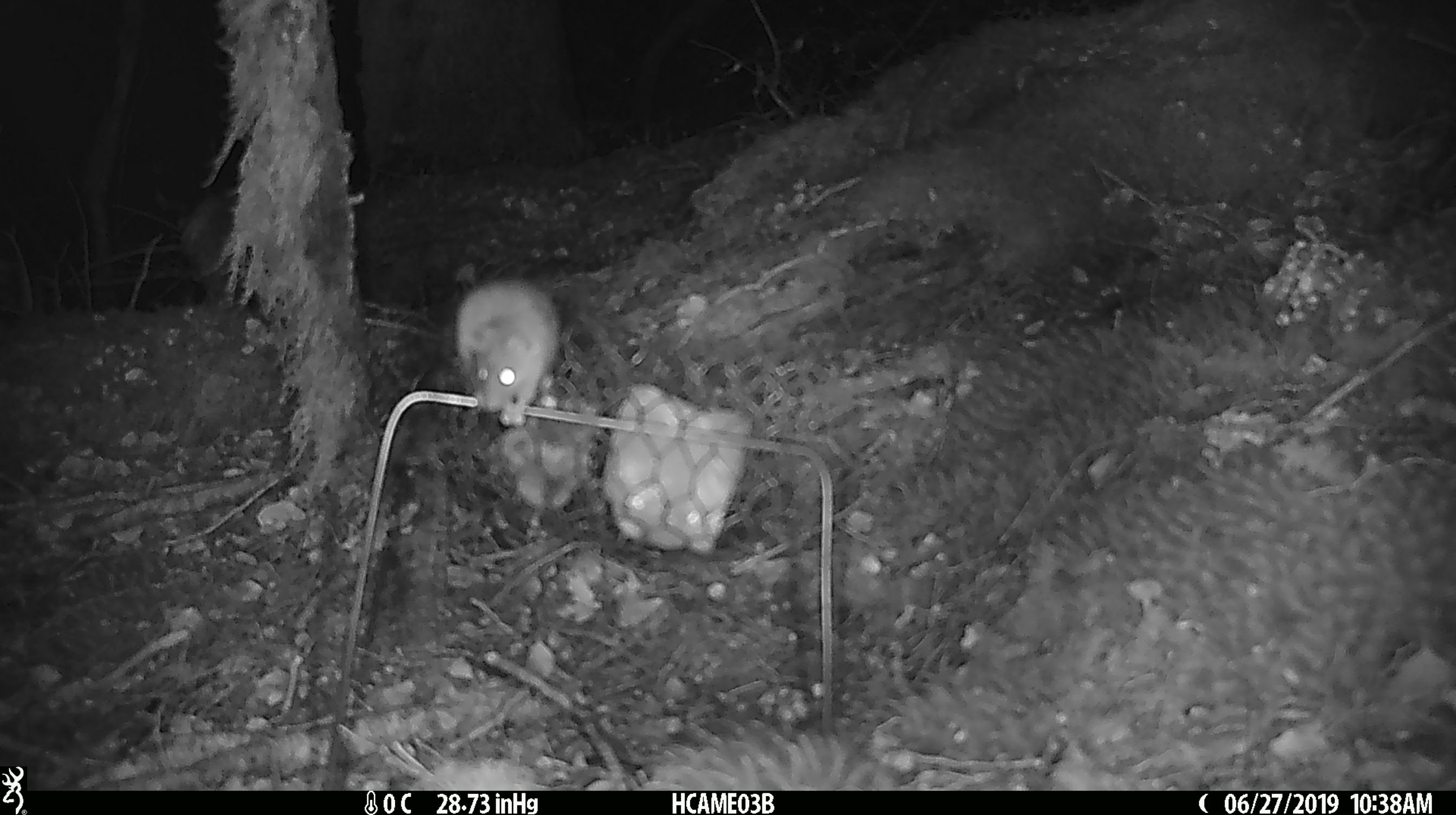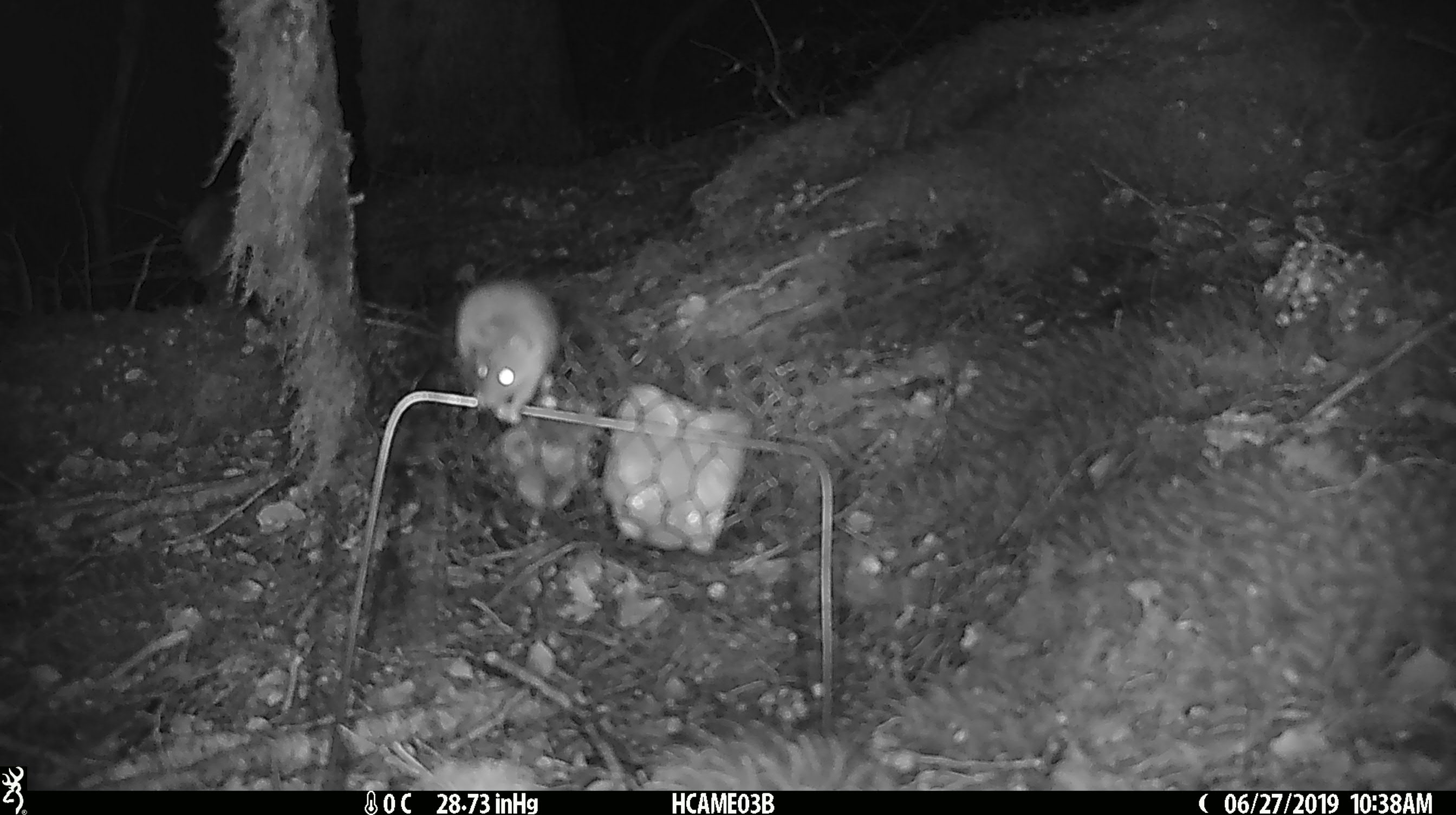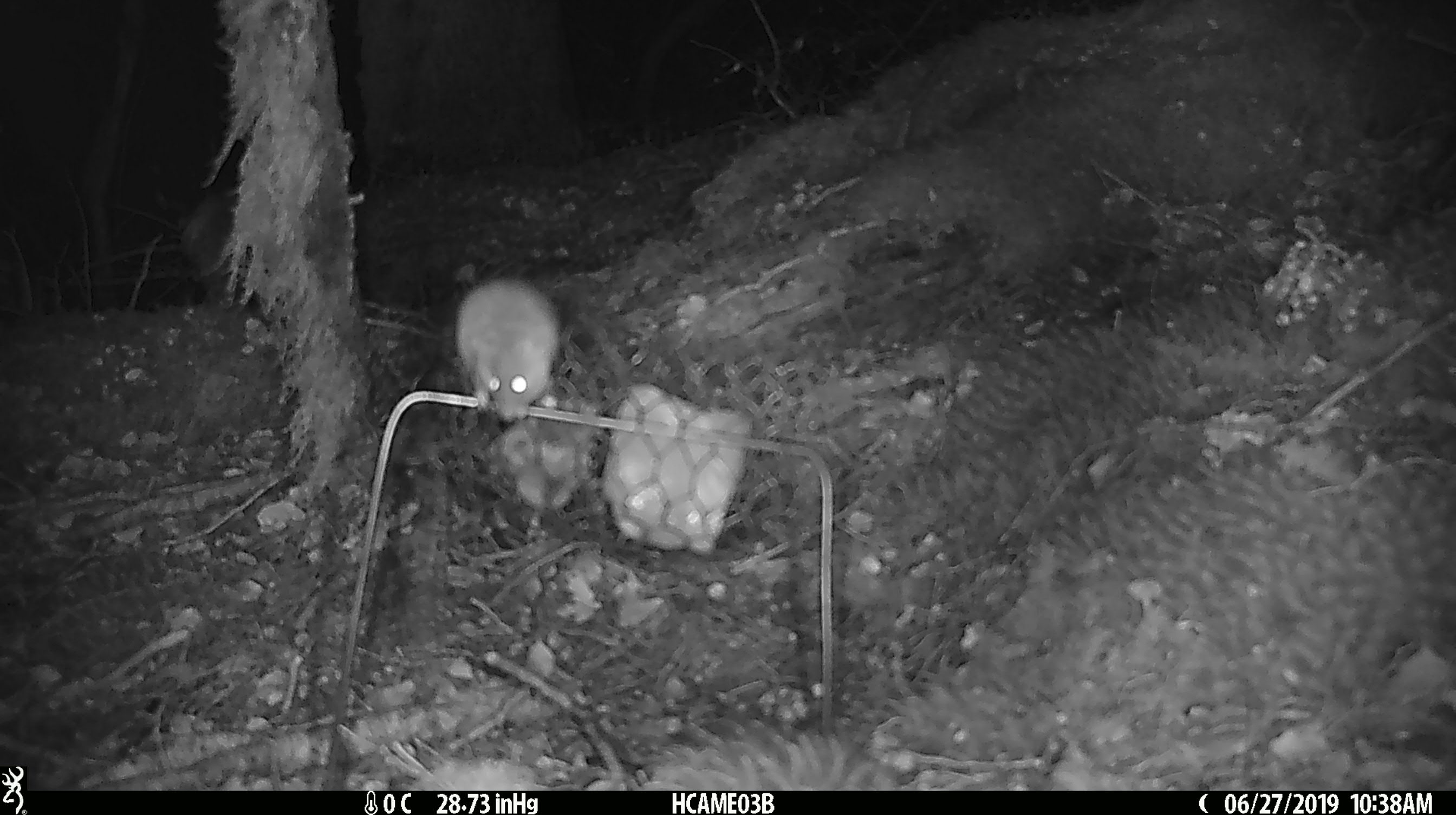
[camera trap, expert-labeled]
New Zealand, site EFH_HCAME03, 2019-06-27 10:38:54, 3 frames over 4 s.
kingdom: Animalia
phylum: Chordata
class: Mammalia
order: Rodentia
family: Muridae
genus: Mus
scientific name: Mus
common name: mouse